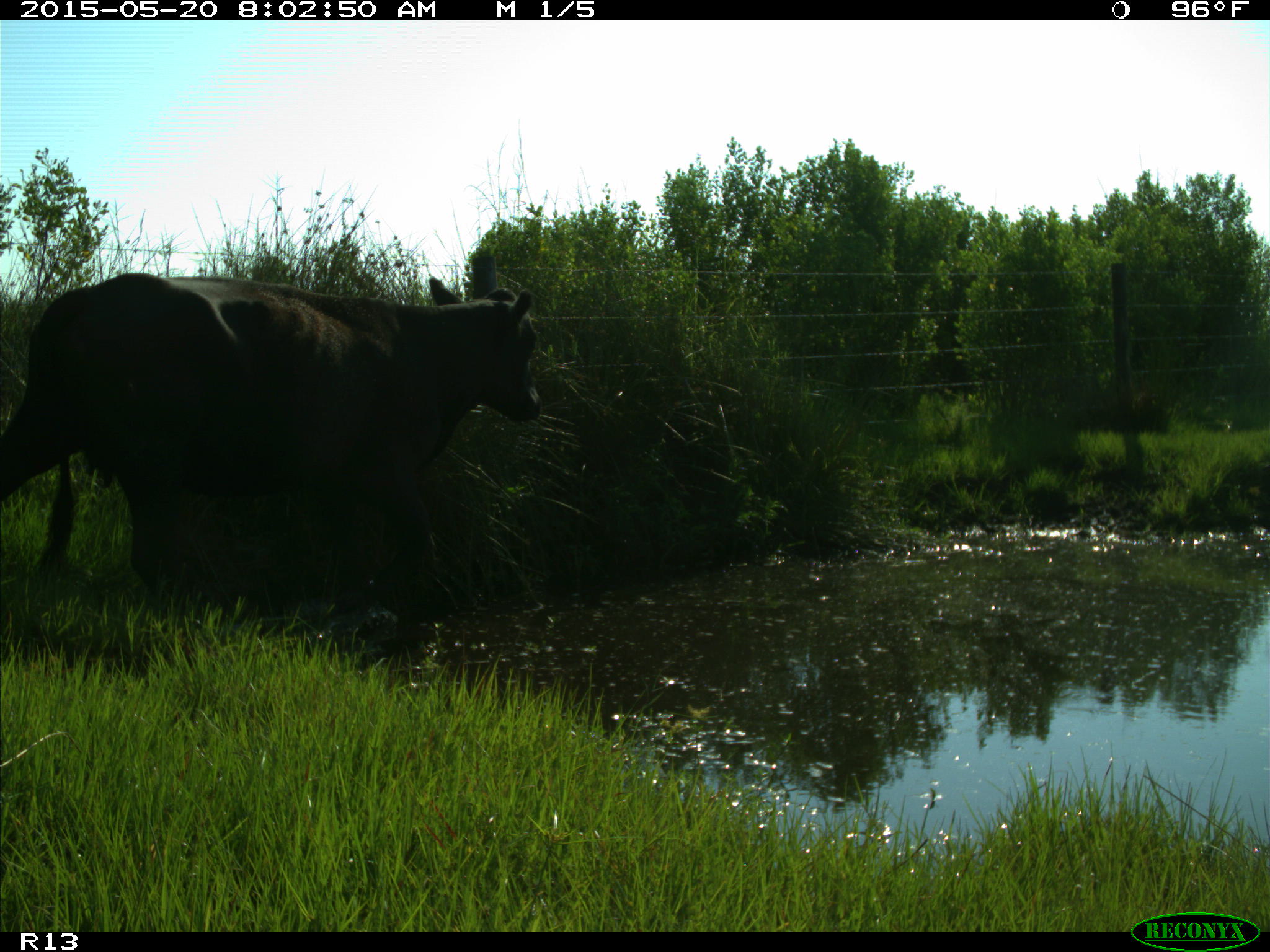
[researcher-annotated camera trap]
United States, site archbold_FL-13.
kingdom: Animalia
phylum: Chordata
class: Mammalia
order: Artiodactyla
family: Bovidae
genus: Bos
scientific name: Bos taurus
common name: domestic cow